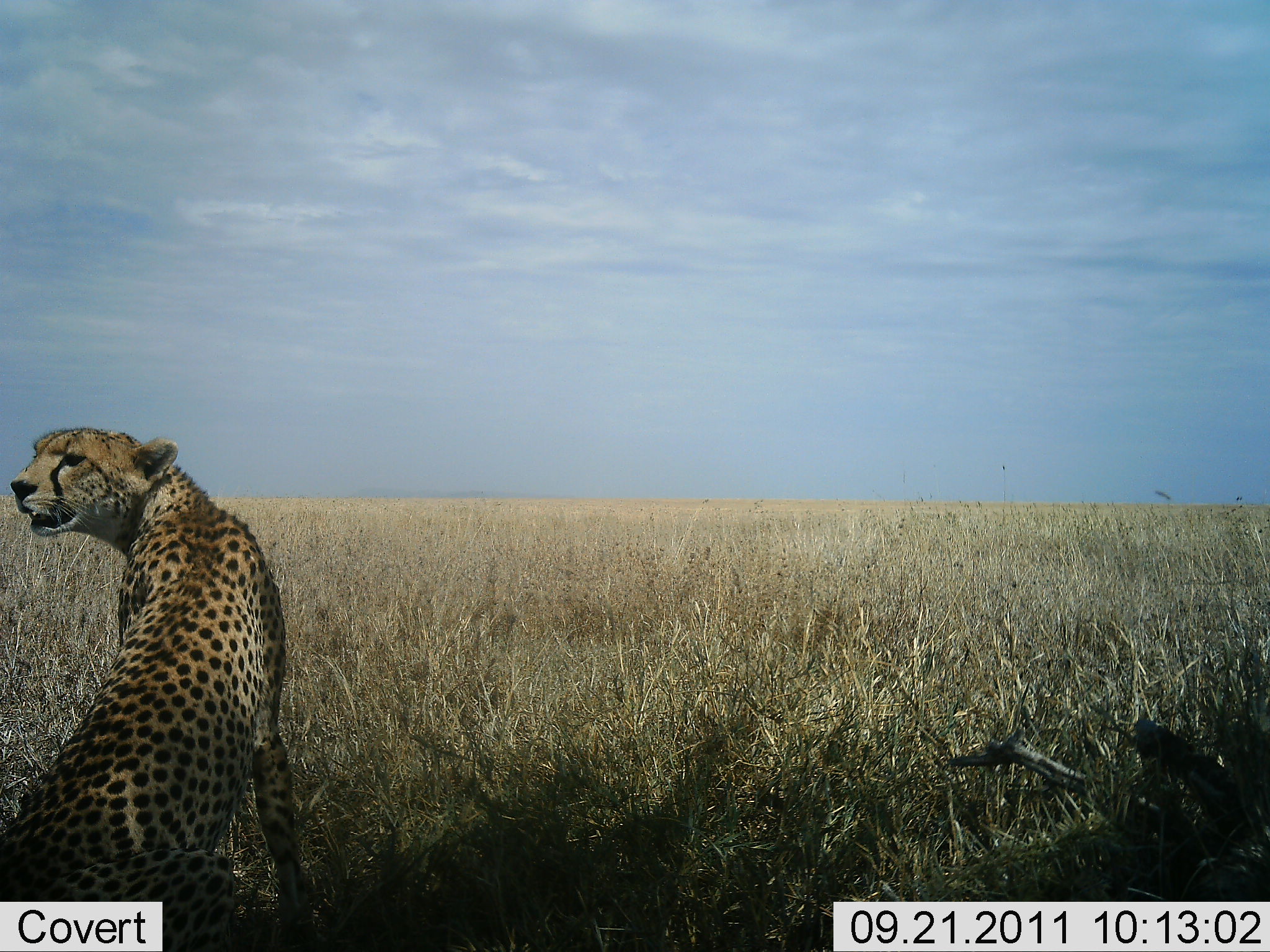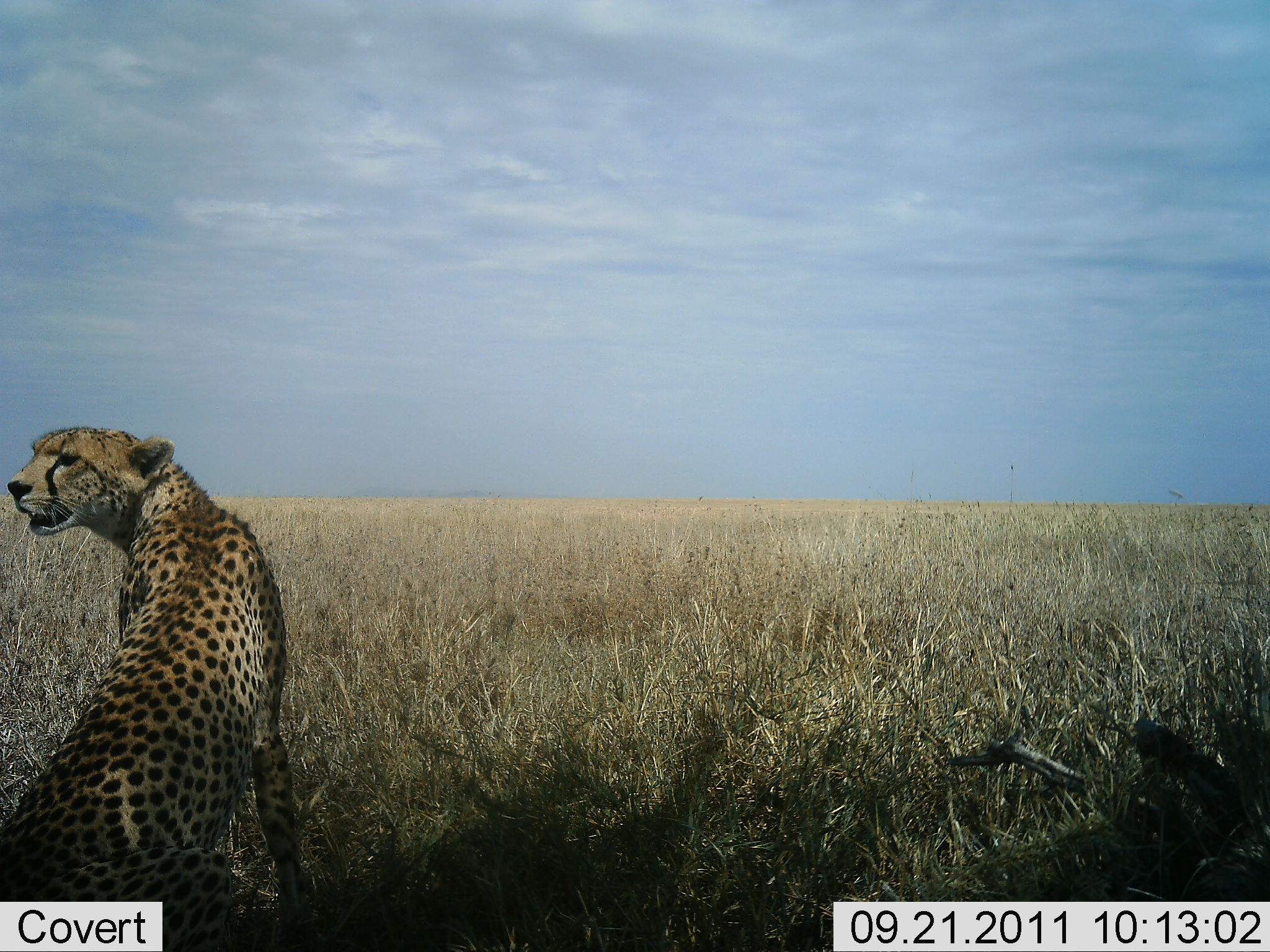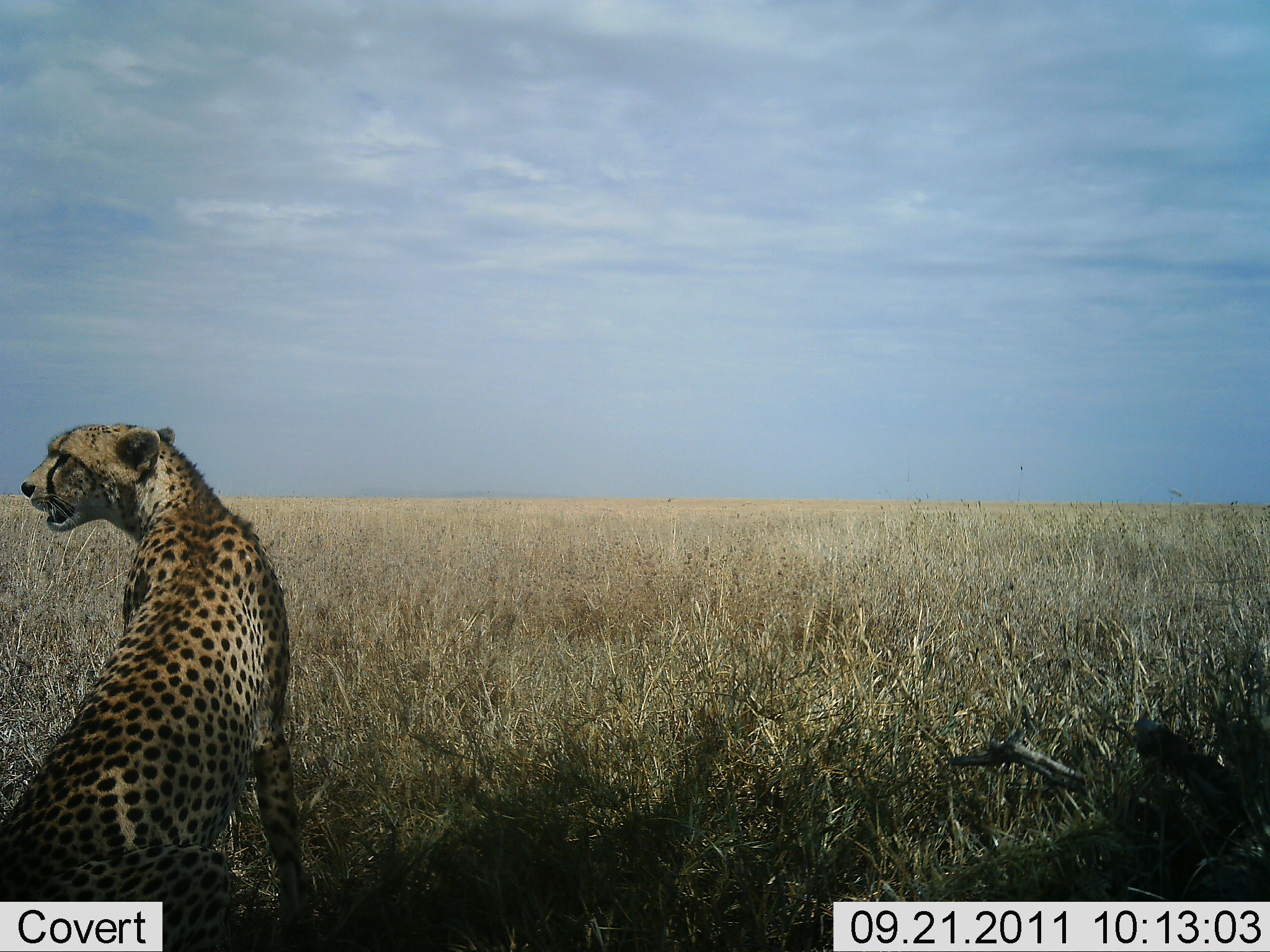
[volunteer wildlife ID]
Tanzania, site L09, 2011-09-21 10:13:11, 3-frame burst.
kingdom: Animalia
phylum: Chordata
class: Mammalia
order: Carnivora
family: Felidae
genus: Acinonyx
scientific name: Acinonyx jubatus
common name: cheetah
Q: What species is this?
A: Cheetah (Acinonyx jubatus).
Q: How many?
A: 1.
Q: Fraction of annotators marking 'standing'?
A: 8%.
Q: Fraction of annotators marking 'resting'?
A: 92%.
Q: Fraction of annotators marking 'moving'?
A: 0%.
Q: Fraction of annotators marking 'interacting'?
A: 0%.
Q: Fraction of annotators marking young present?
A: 0%.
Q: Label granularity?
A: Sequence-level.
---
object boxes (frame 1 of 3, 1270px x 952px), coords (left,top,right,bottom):
animal: (1,427,322,952)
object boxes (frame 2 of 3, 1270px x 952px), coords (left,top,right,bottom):
animal: (1,425,311,952)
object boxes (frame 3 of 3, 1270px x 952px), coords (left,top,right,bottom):
animal: (1,421,319,952)